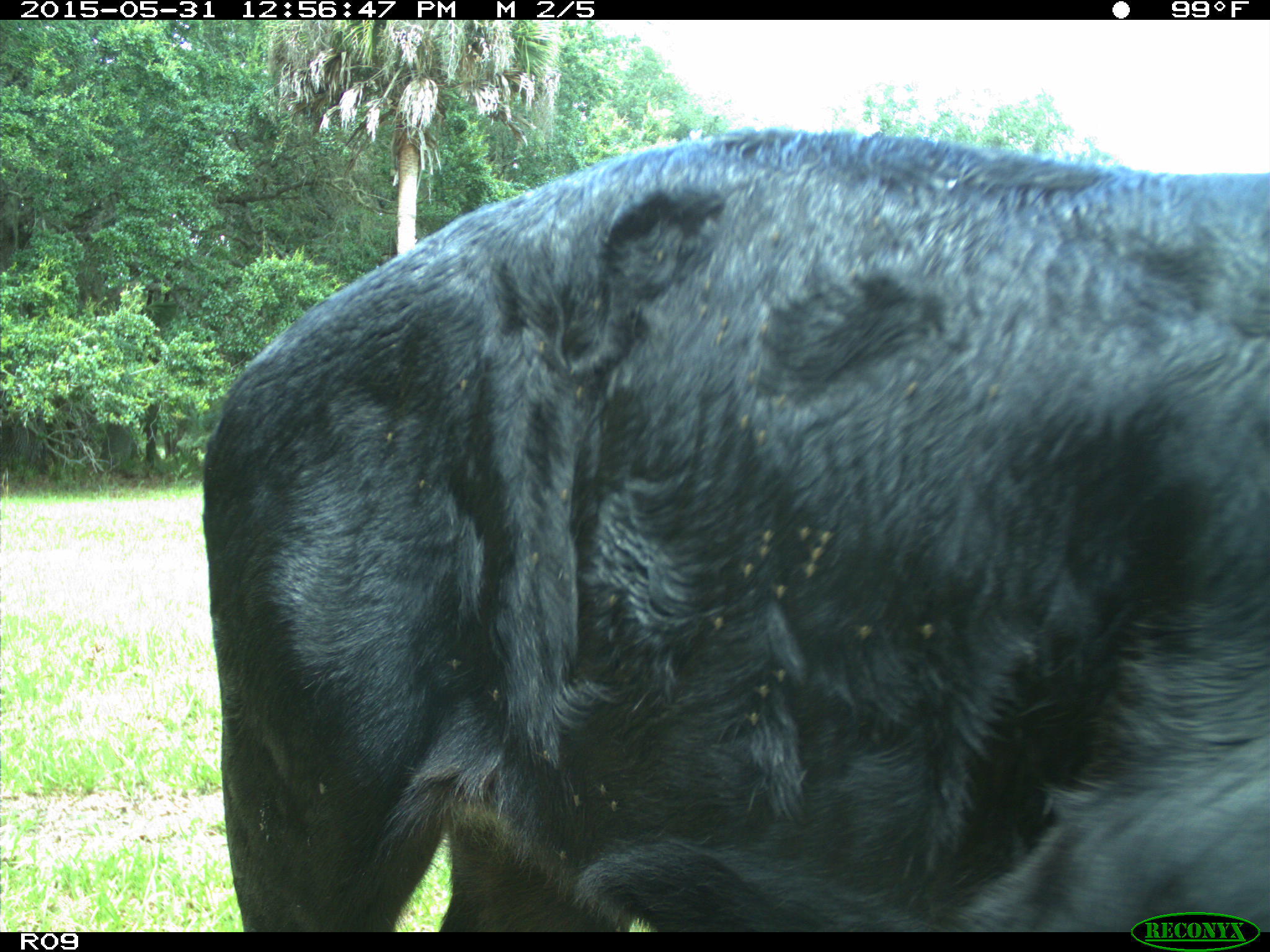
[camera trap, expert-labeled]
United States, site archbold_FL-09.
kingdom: Animalia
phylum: Chordata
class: Mammalia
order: Artiodactyla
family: Bovidae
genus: Bos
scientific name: Bos taurus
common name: domestic cow